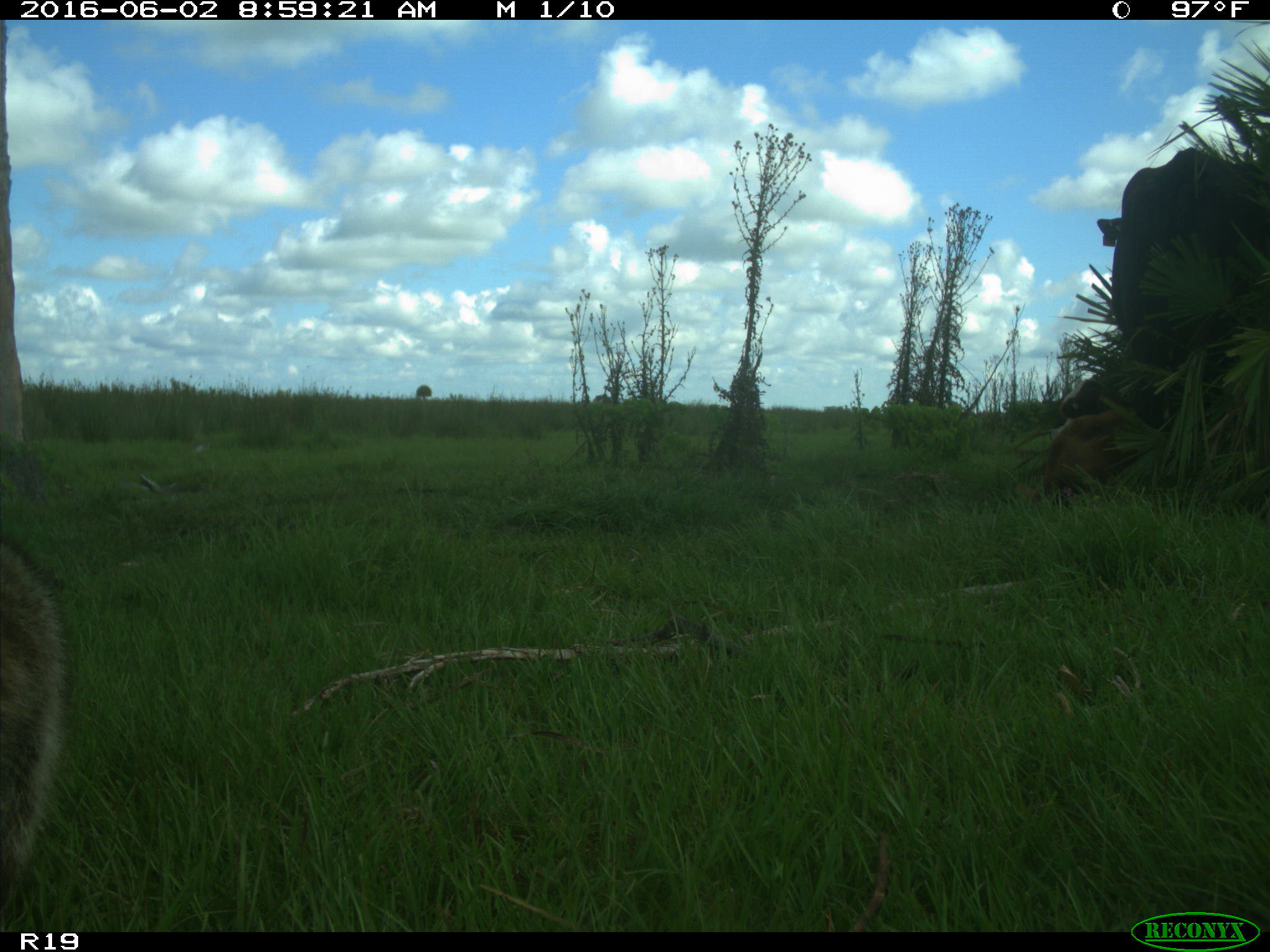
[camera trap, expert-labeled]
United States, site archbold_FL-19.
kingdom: Animalia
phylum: Chordata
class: Mammalia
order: Artiodactyla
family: Bovidae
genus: Bos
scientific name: Bos taurus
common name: domestic cow